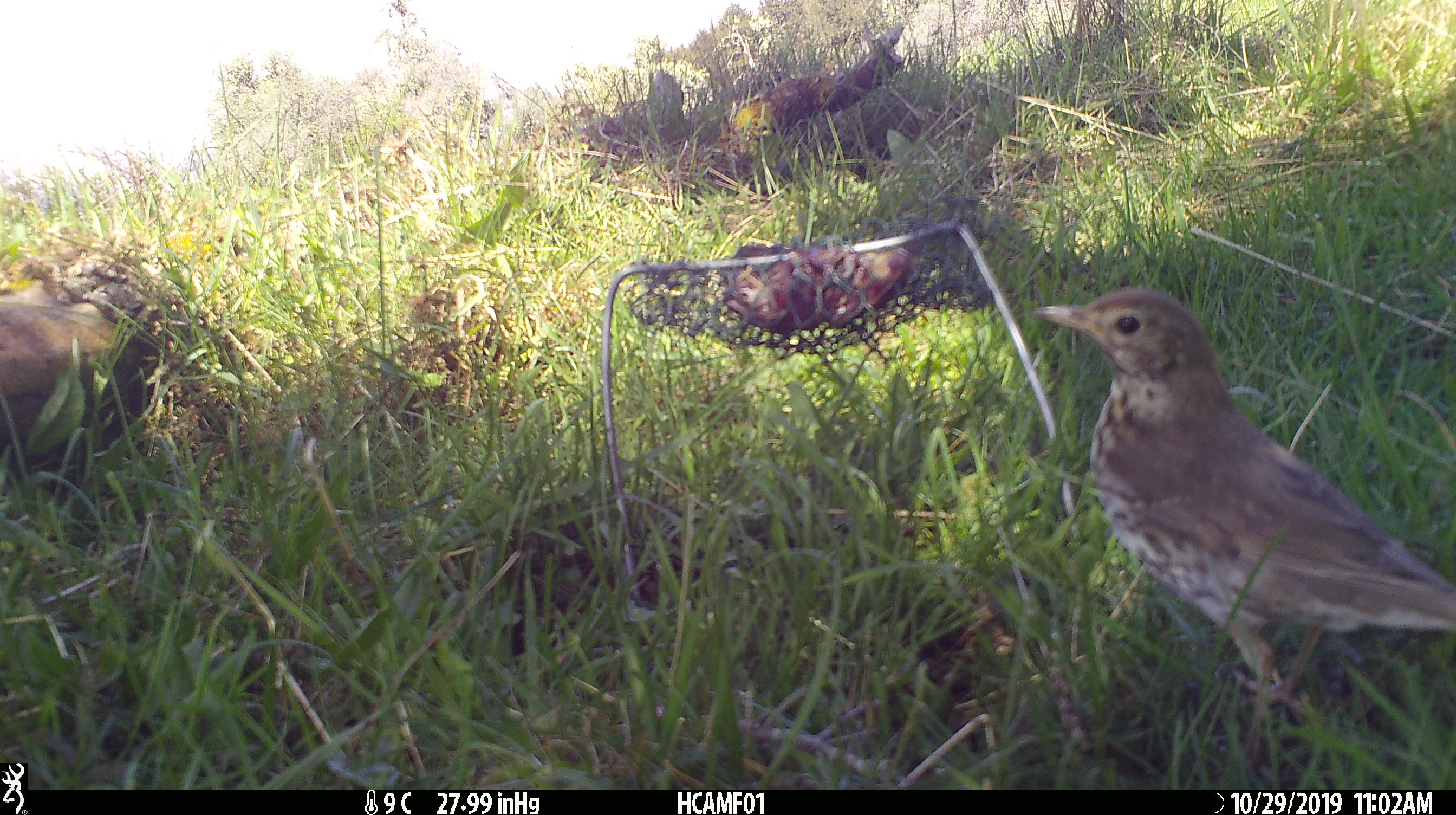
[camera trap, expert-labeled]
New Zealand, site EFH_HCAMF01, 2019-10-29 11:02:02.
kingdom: Animalia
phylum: Chordata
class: Aves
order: Passeriformes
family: Turdidae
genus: Turdus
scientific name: Turdus philomelos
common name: song thrush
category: thrush